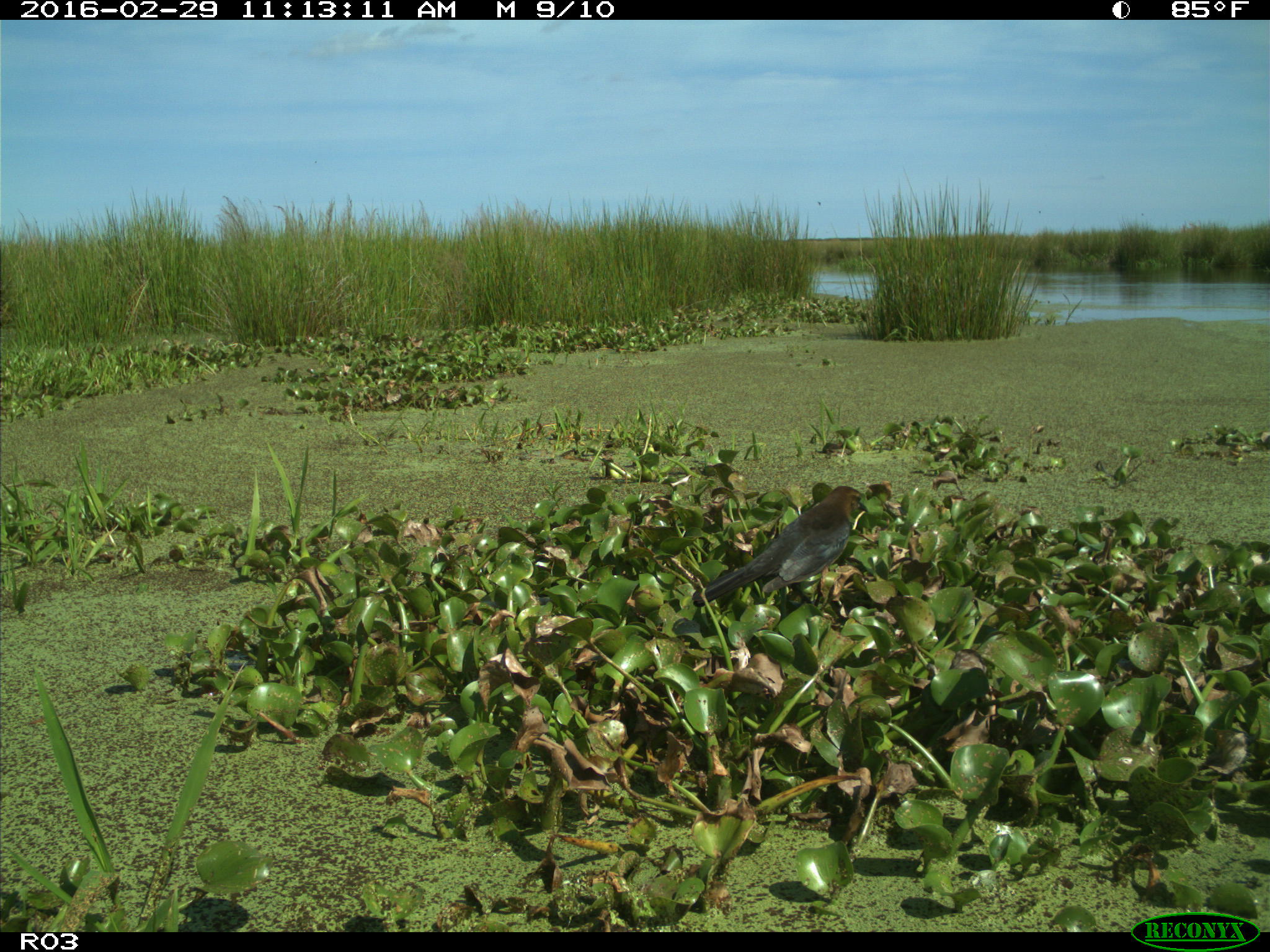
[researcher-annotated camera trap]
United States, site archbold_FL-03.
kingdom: Animalia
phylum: Chordata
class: Aves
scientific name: Aves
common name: birds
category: unidentified bird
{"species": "unidentified bird (birds) (Aves)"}